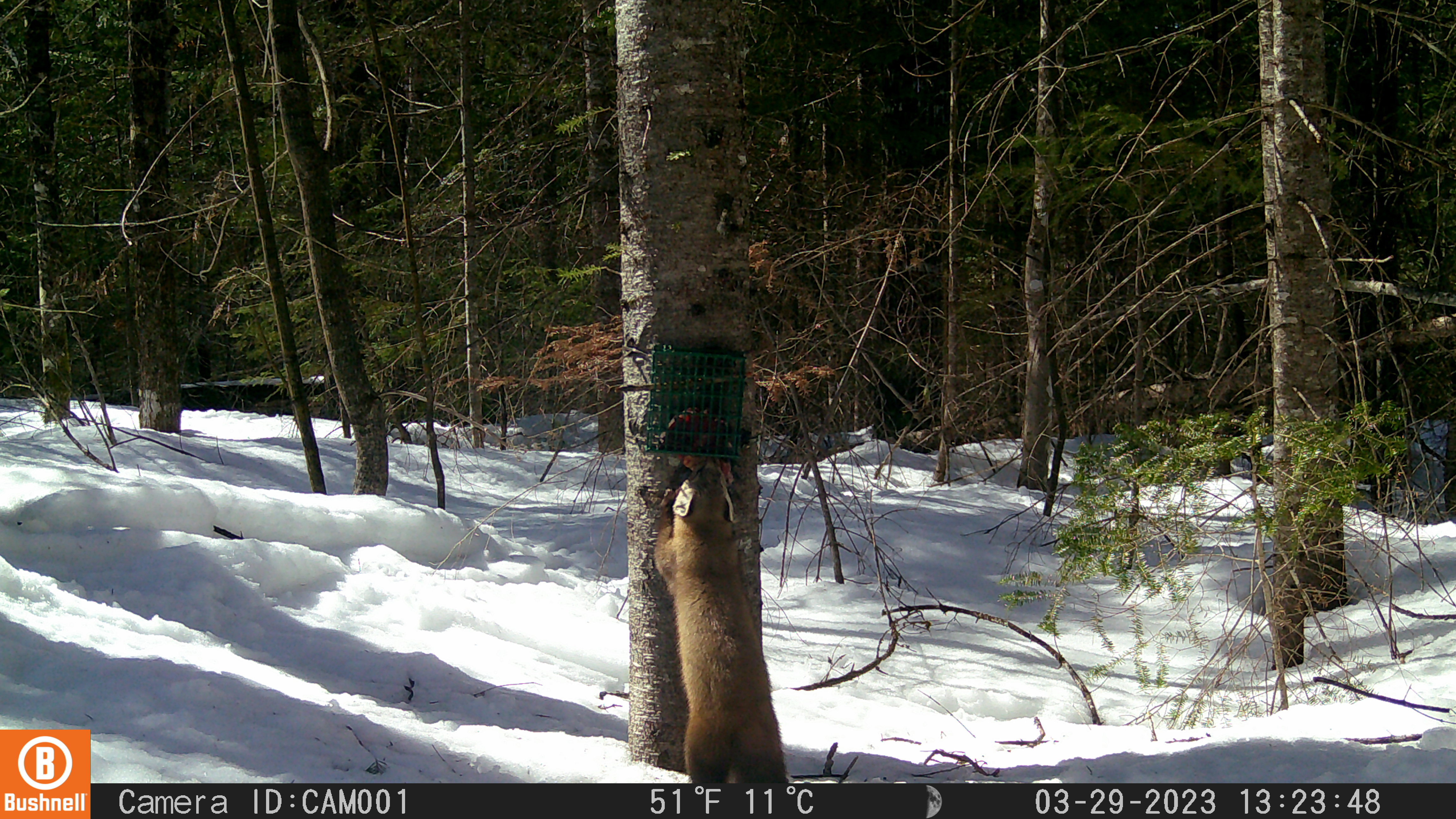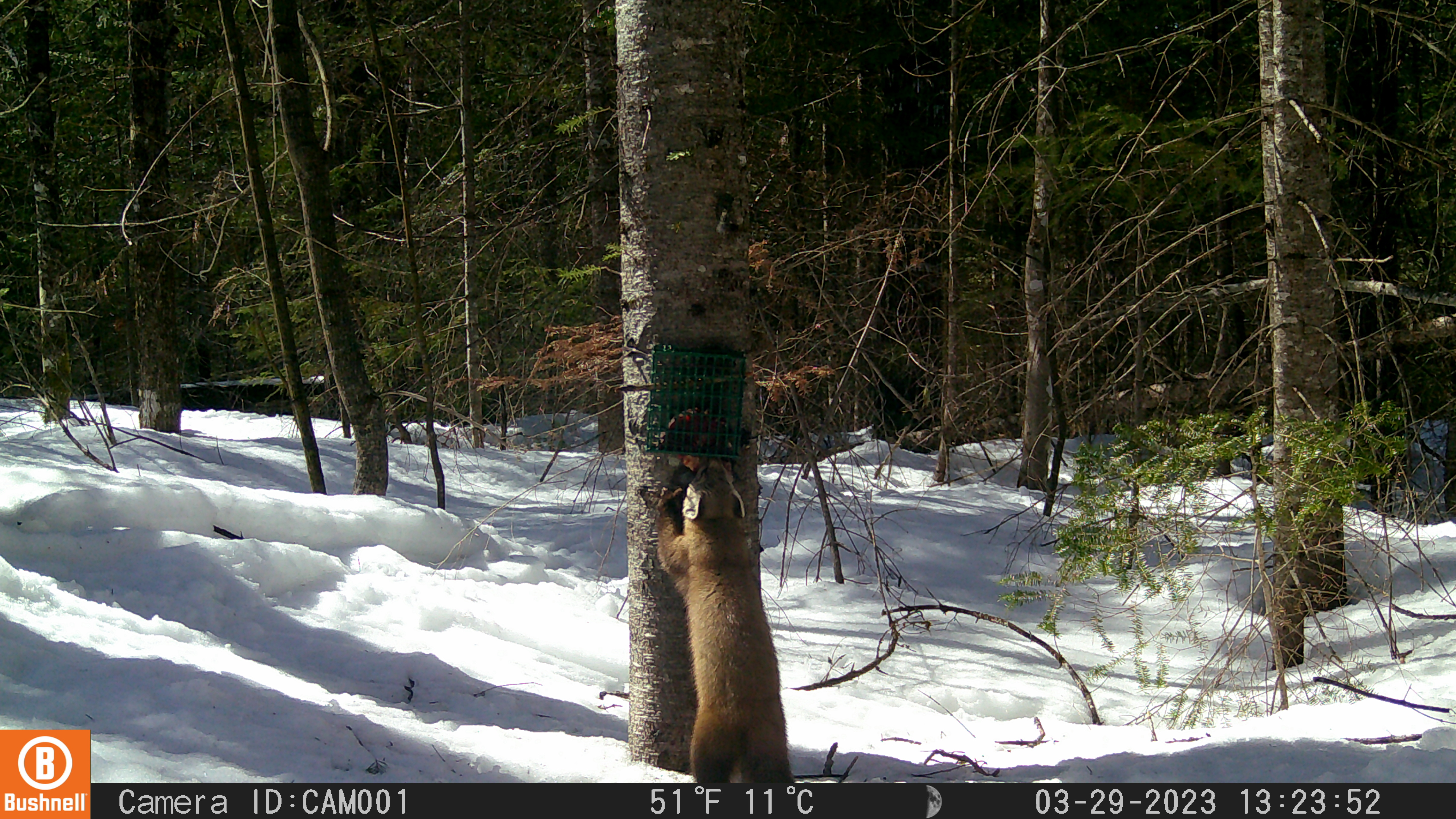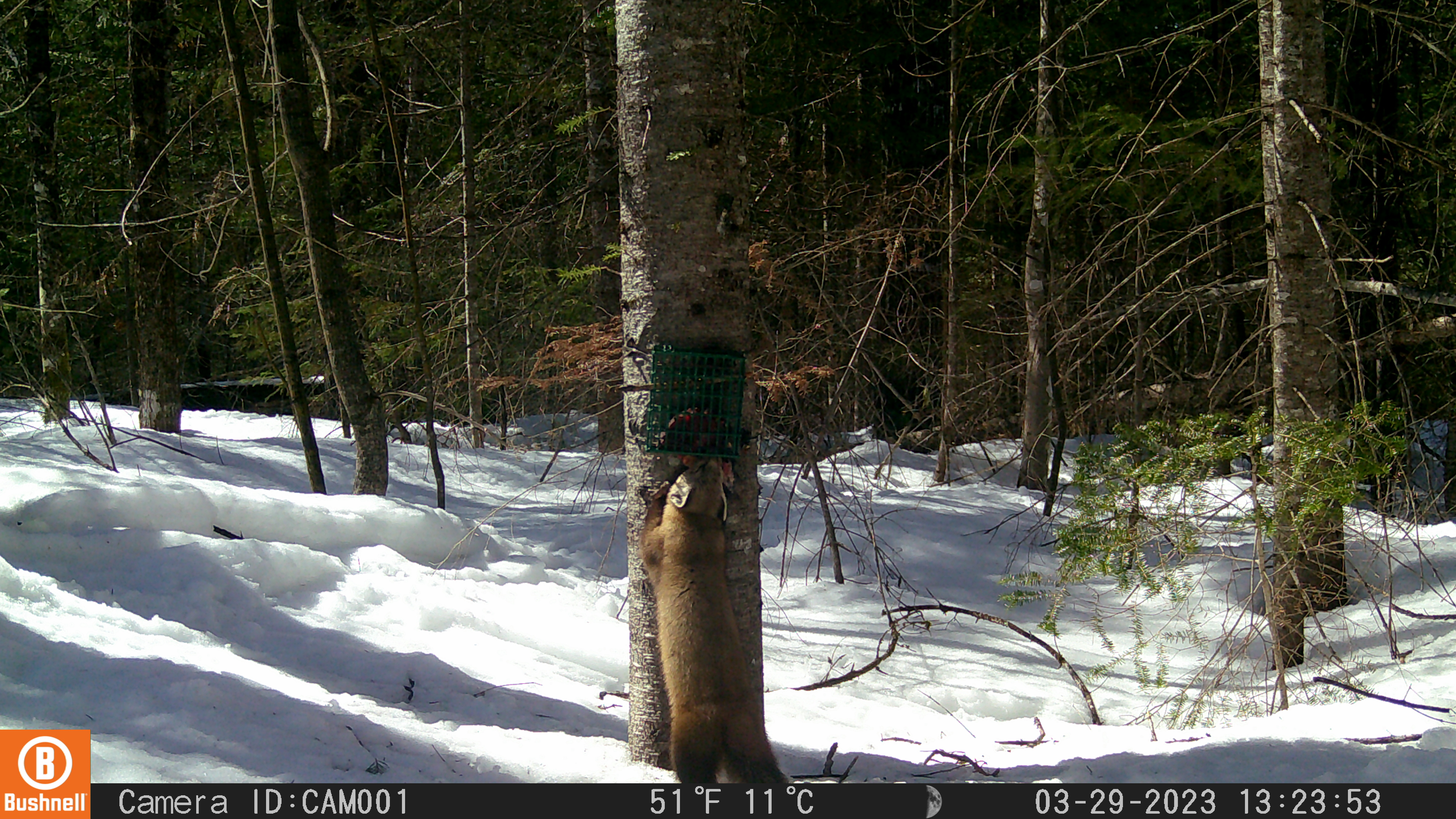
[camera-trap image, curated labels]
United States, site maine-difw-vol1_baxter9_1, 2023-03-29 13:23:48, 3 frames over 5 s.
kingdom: Animalia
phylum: Chordata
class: Mammalia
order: Carnivora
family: Mustelidae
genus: Martes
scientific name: Martes americana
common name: american marten